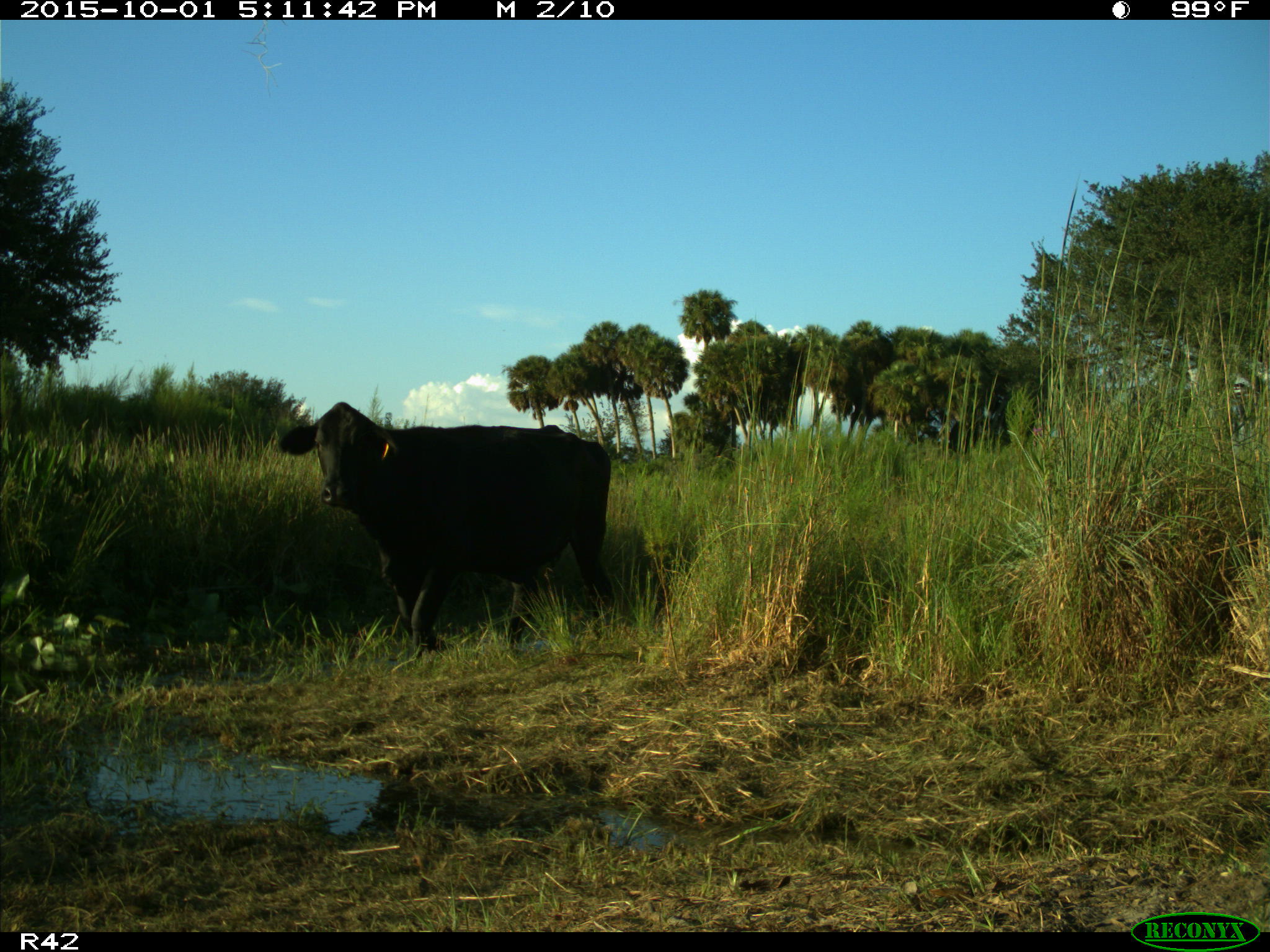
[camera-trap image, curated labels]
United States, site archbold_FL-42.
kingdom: Animalia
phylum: Chordata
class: Mammalia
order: Artiodactyla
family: Bovidae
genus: Bos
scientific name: Bos taurus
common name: domestic cow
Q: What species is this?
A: Bos taurus (domestic cow).